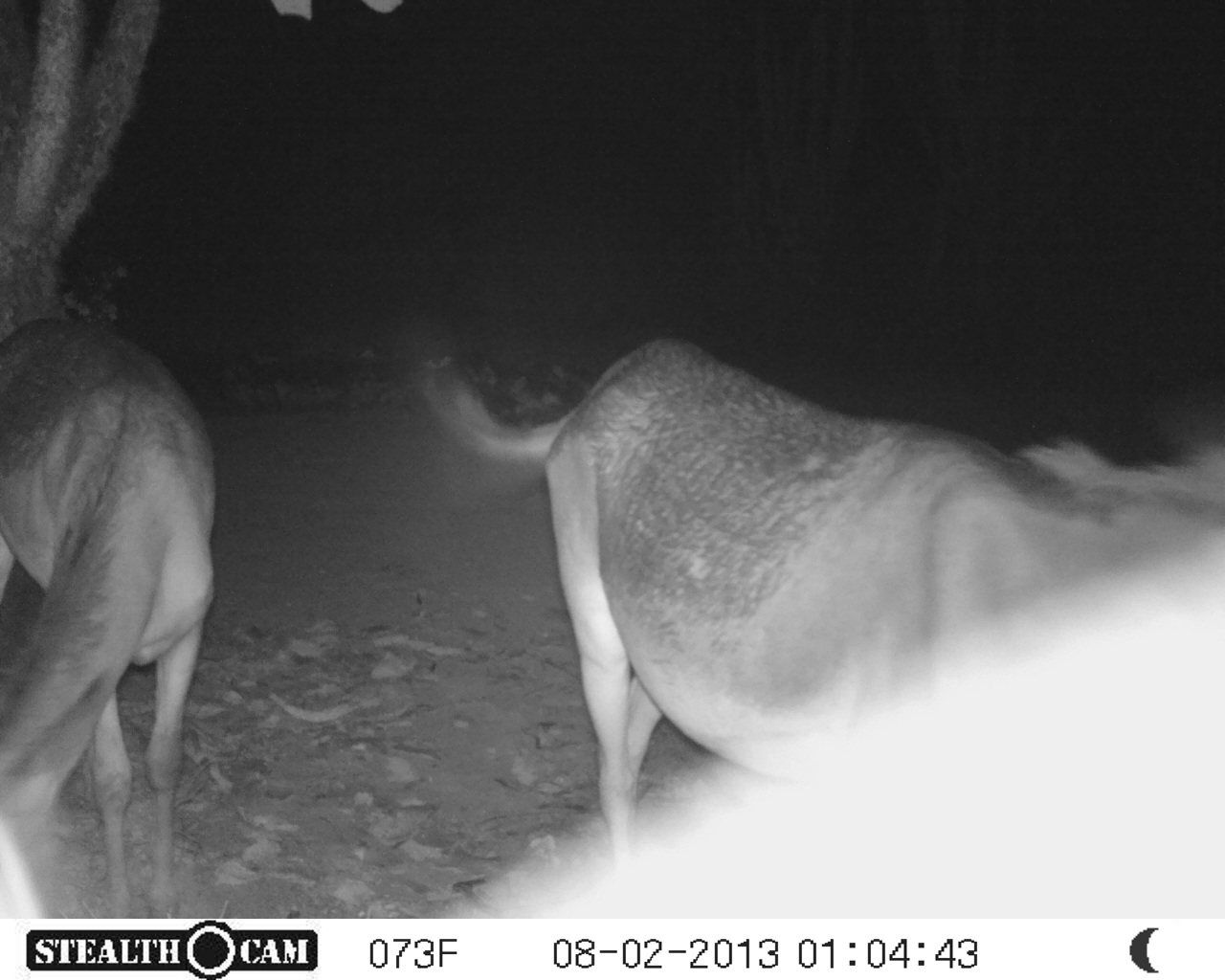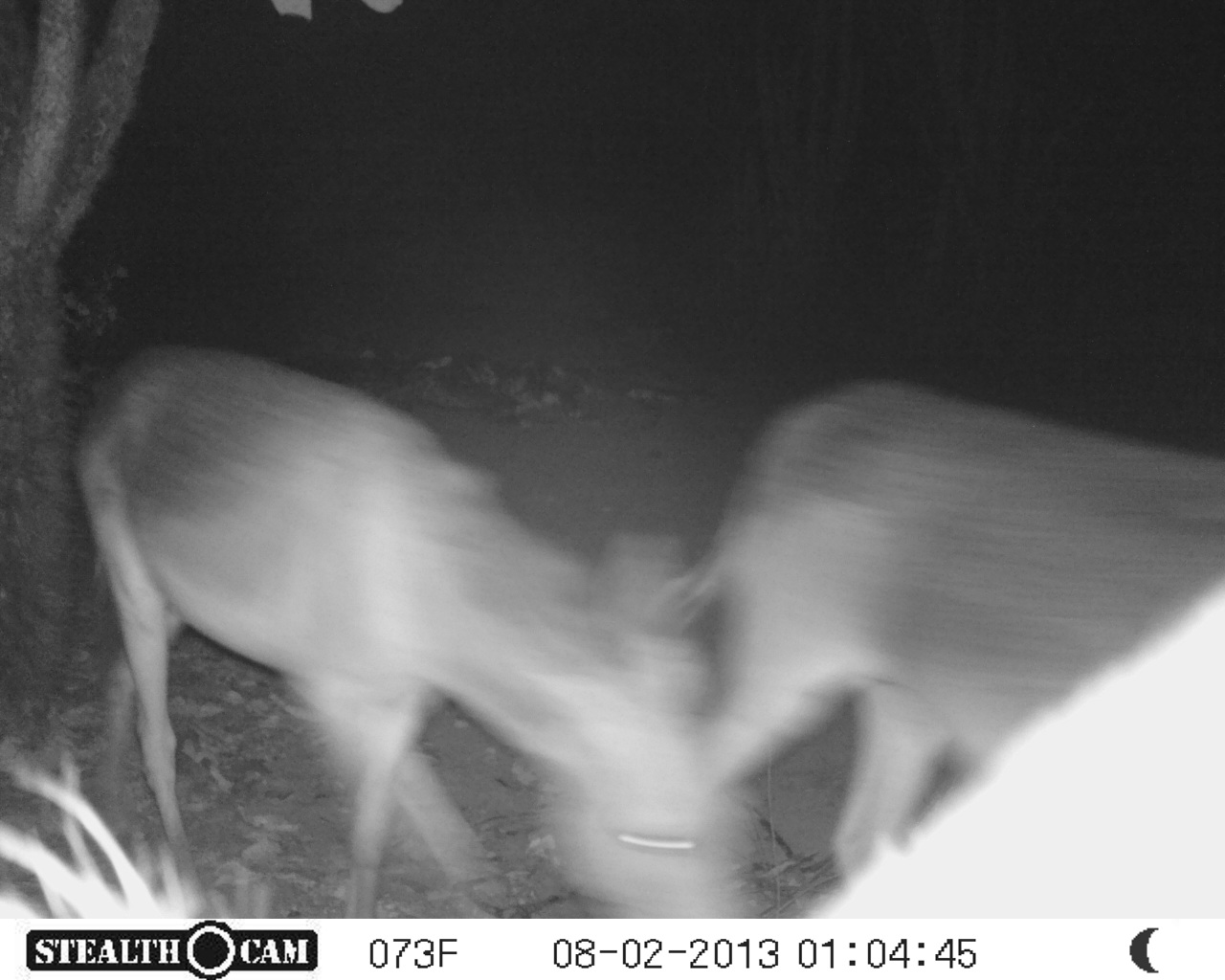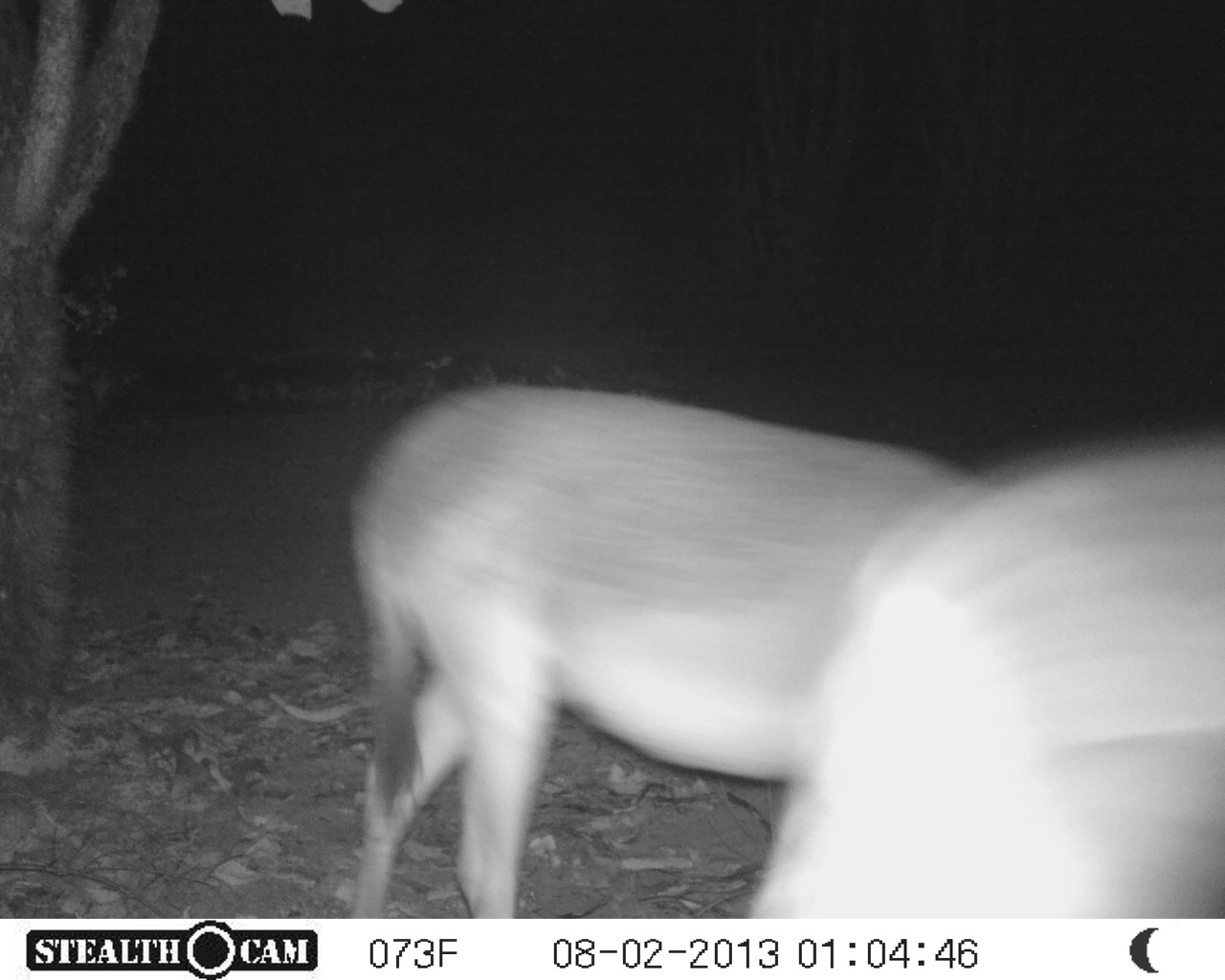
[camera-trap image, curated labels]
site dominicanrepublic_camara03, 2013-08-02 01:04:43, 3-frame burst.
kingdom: Animalia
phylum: Chordata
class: Mammalia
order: Perissodactyla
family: Equidae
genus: Equus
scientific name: Equus asinus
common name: donkey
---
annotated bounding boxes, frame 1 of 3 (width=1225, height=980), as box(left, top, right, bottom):
donkey: box(409, 336, 1223, 896); box(0, 312, 218, 929)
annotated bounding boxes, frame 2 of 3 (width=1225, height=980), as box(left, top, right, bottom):
donkey: box(73, 340, 757, 913); box(700, 380, 1222, 870)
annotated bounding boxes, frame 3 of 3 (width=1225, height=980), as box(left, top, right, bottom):
donkey: box(340, 378, 757, 930); box(769, 442, 1225, 917)